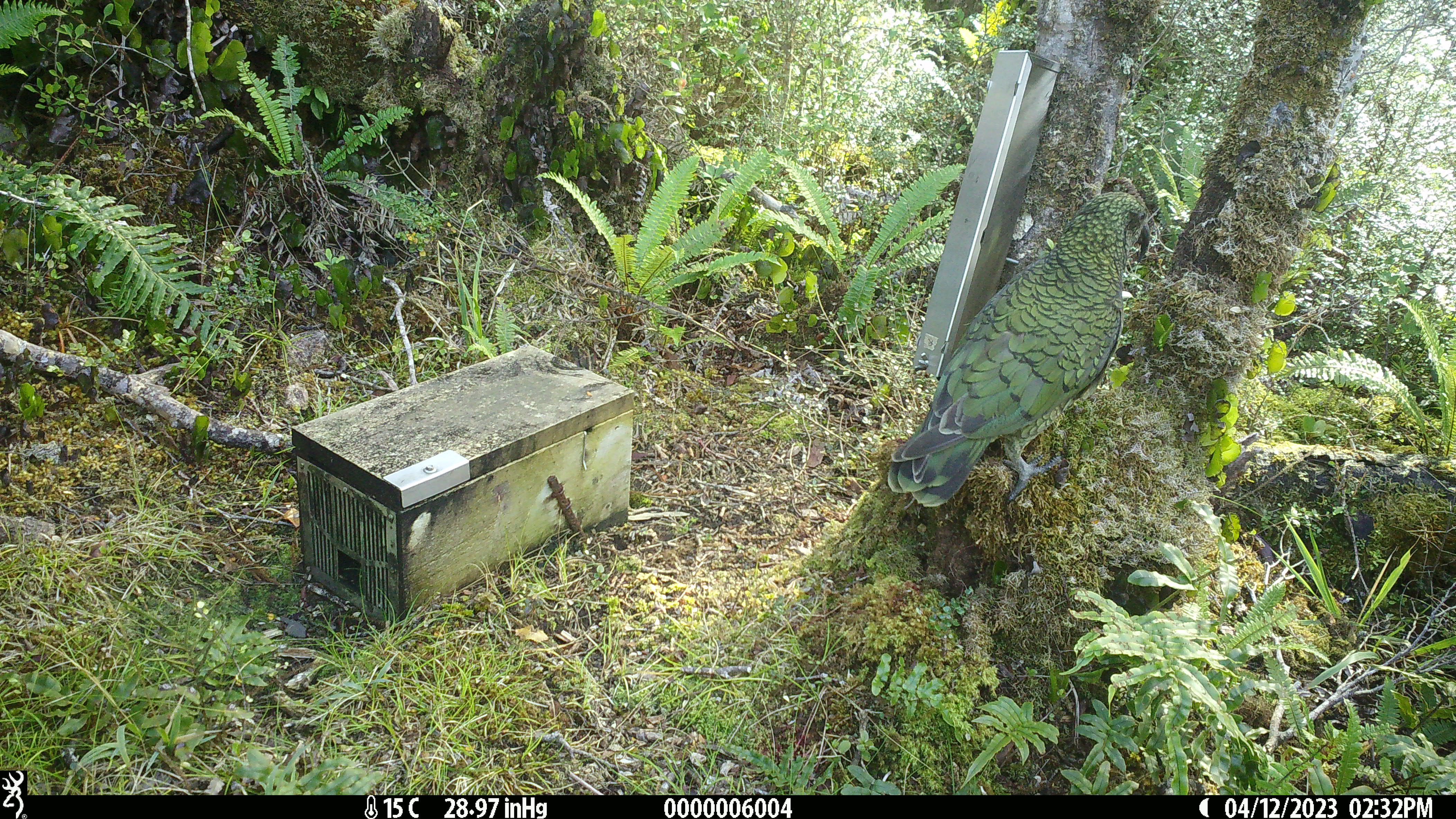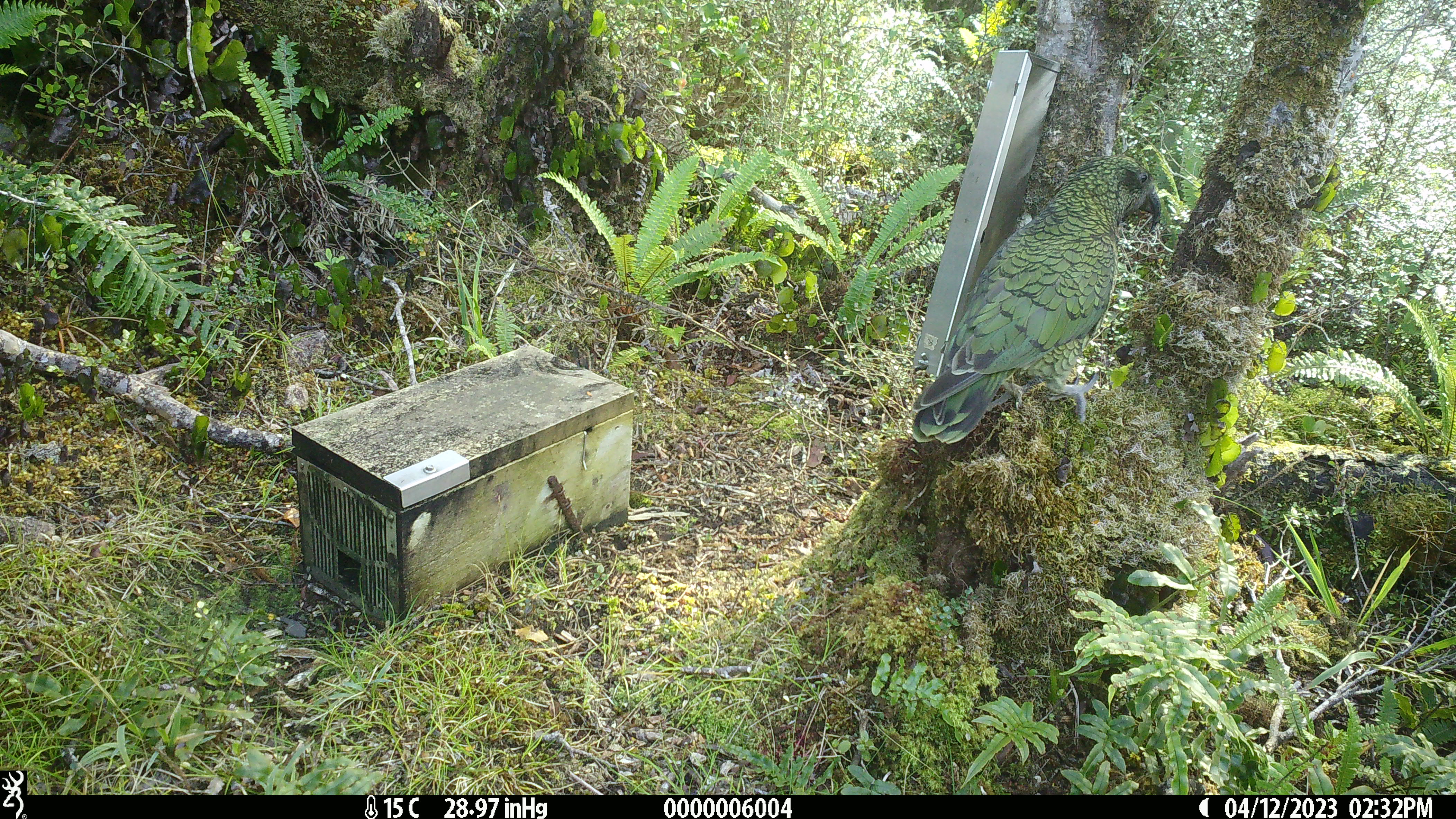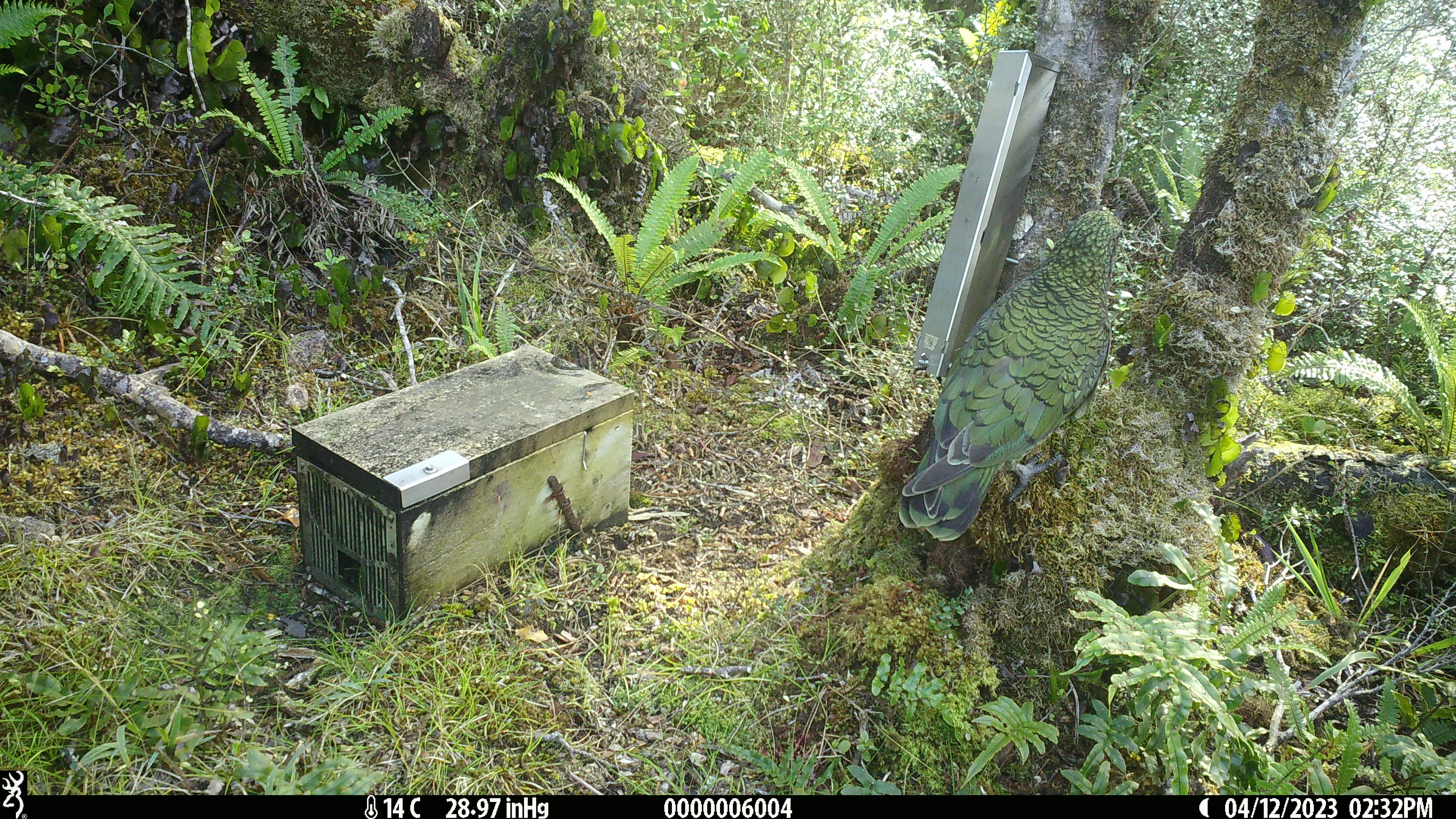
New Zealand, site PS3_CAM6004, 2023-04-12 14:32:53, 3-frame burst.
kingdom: Animalia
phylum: Chordata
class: Aves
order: Psittaciformes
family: Strigopidae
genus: Nestor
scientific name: Nestor notabilis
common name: kea